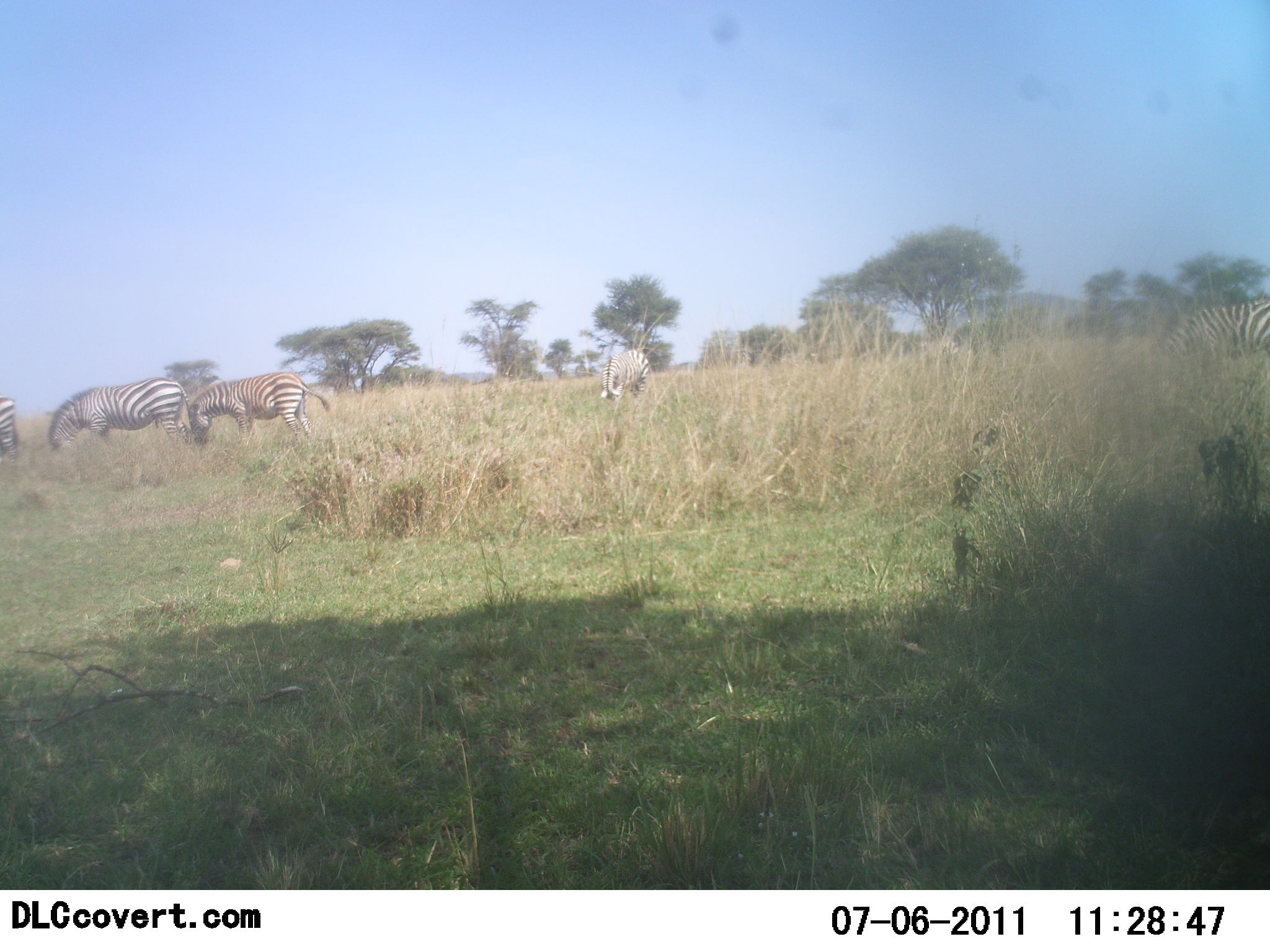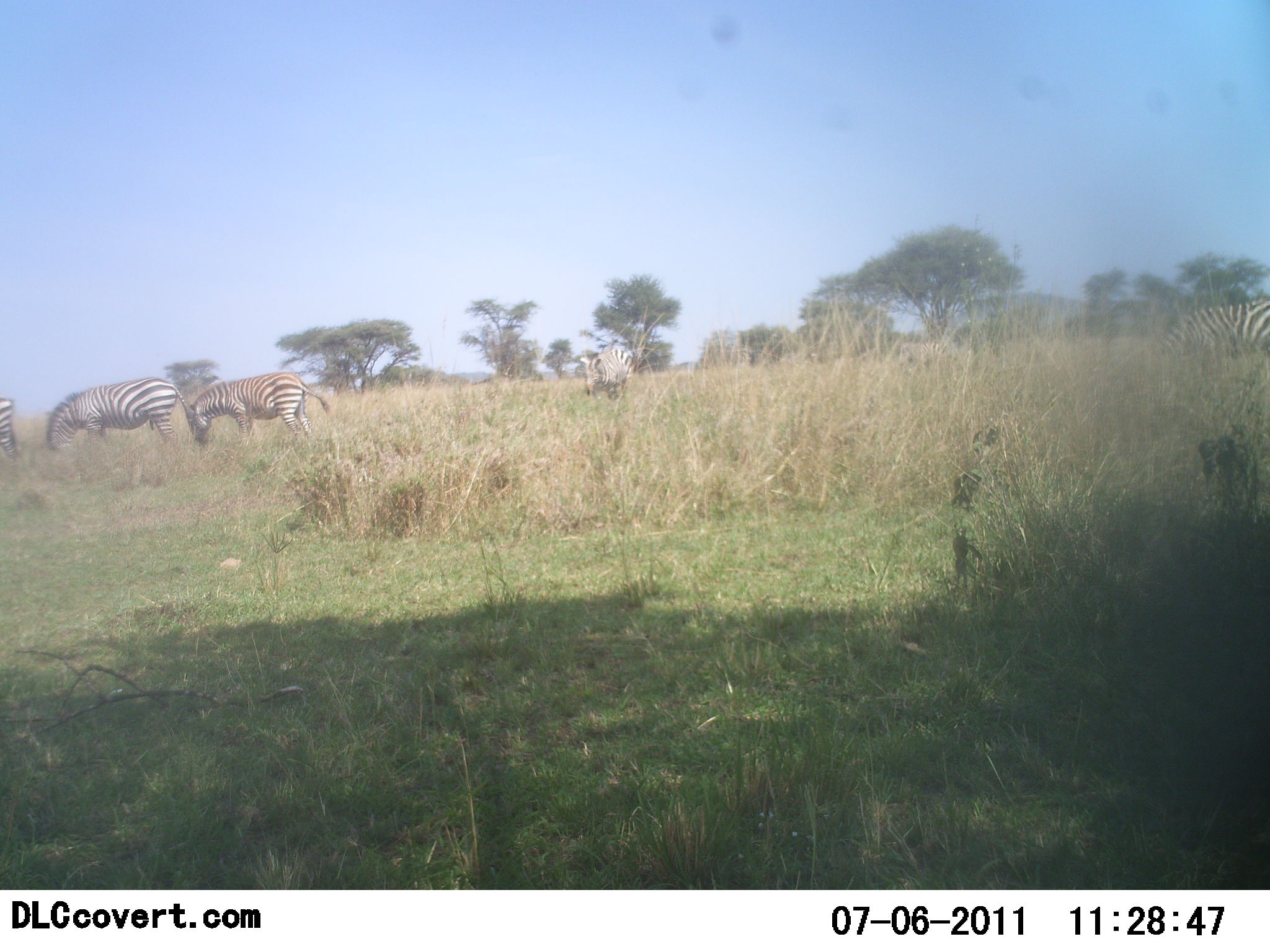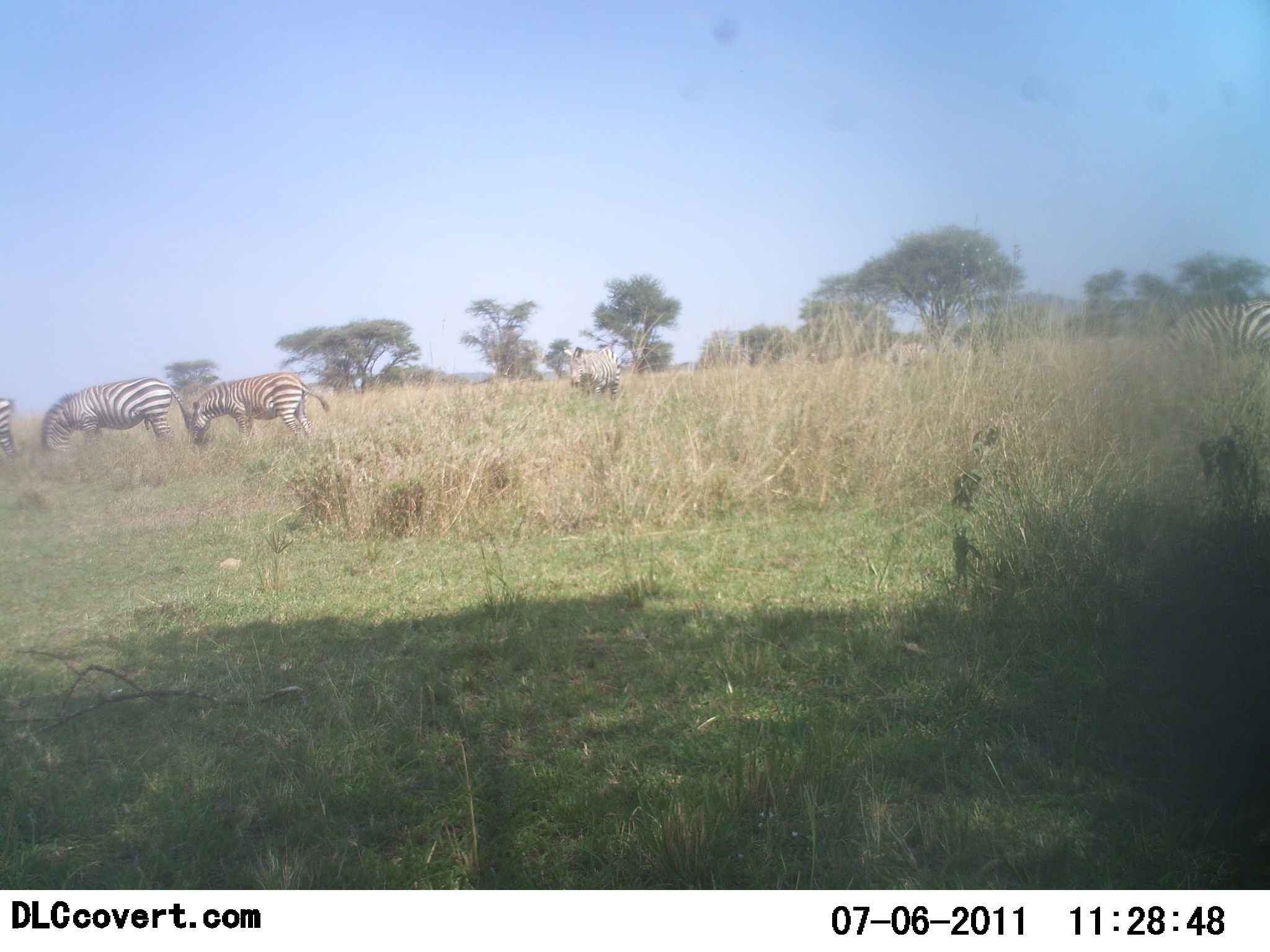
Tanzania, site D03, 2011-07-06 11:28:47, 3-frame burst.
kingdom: Animalia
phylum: Chordata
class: Mammalia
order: Perissodactyla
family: Equidae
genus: Equus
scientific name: Equus quagga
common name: plains zebra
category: zebra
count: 5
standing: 36%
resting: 0%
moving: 45%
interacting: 0%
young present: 0%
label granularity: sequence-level